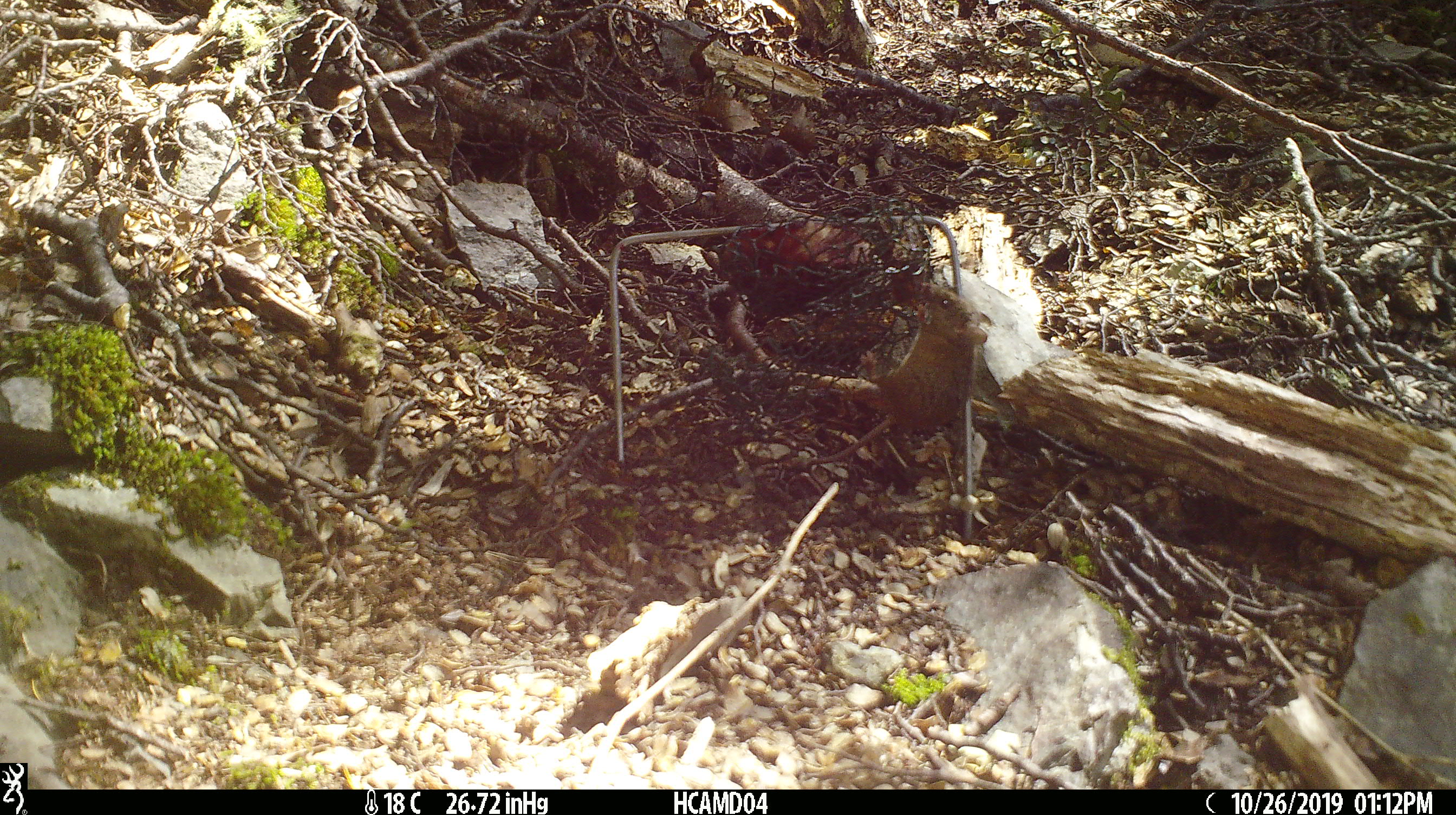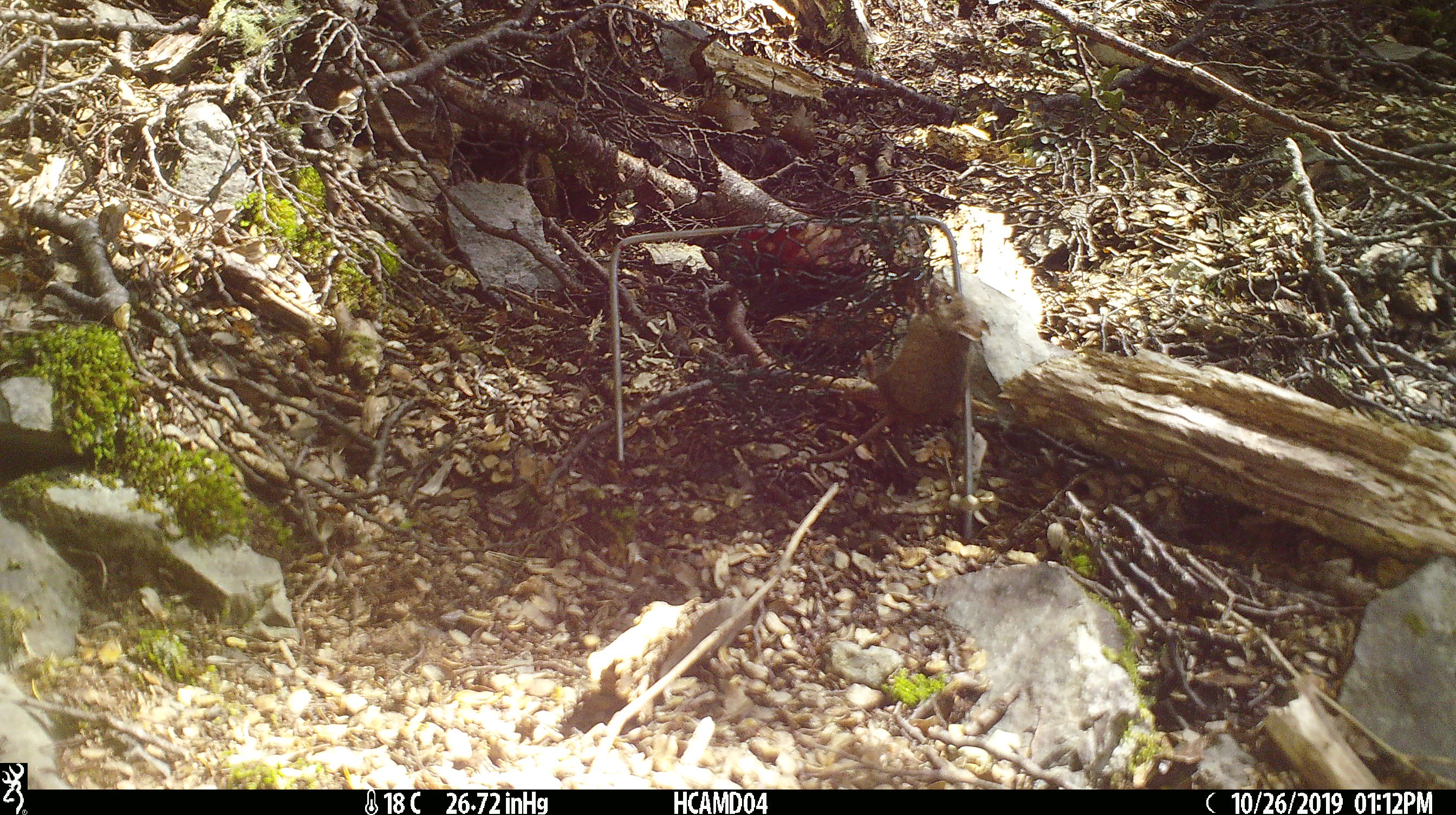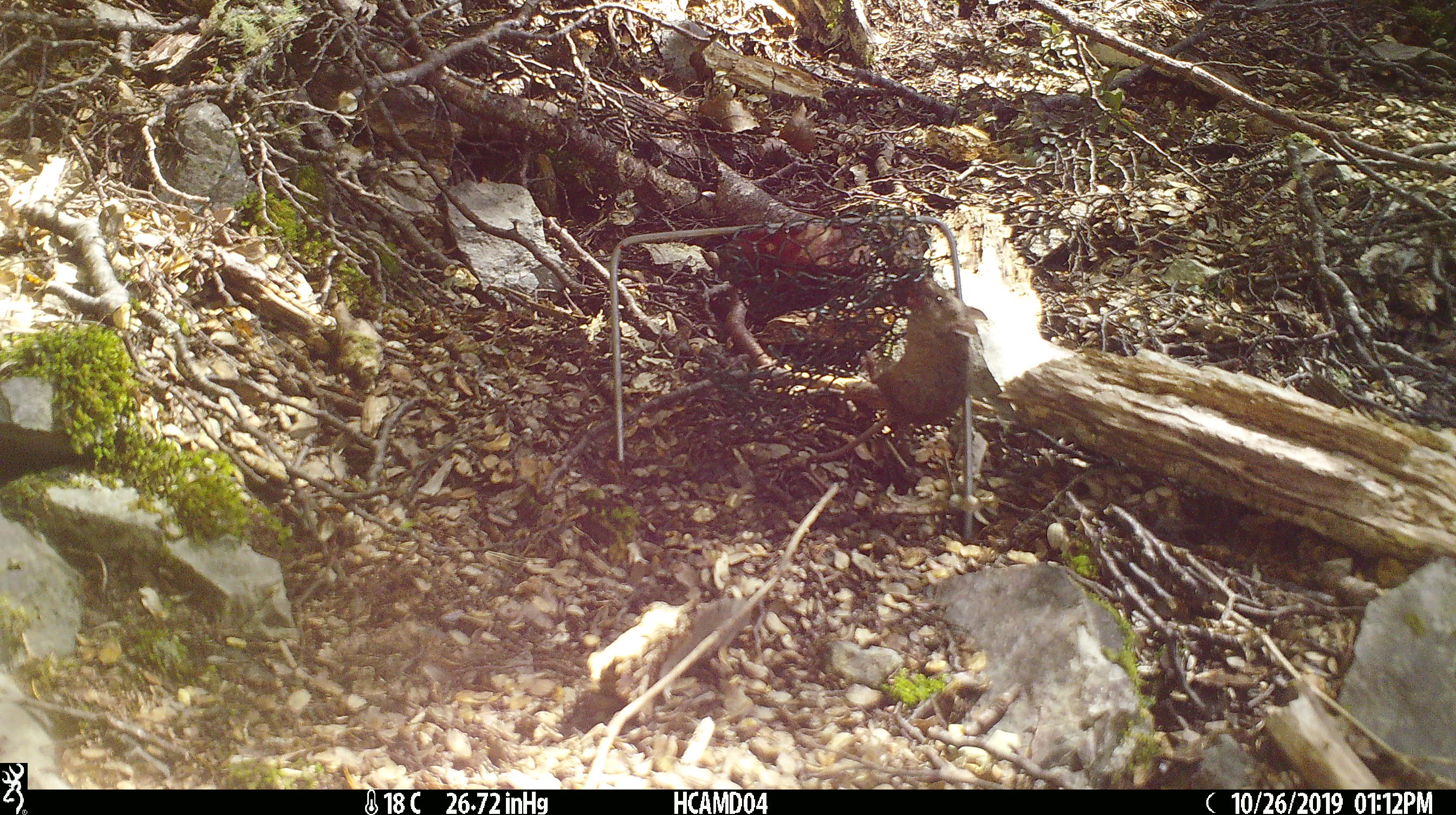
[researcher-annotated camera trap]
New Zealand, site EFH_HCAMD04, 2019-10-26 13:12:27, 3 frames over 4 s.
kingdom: Animalia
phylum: Chordata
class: Mammalia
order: Rodentia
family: Muridae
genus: Mus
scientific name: Mus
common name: mouse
Mouse (Mus).